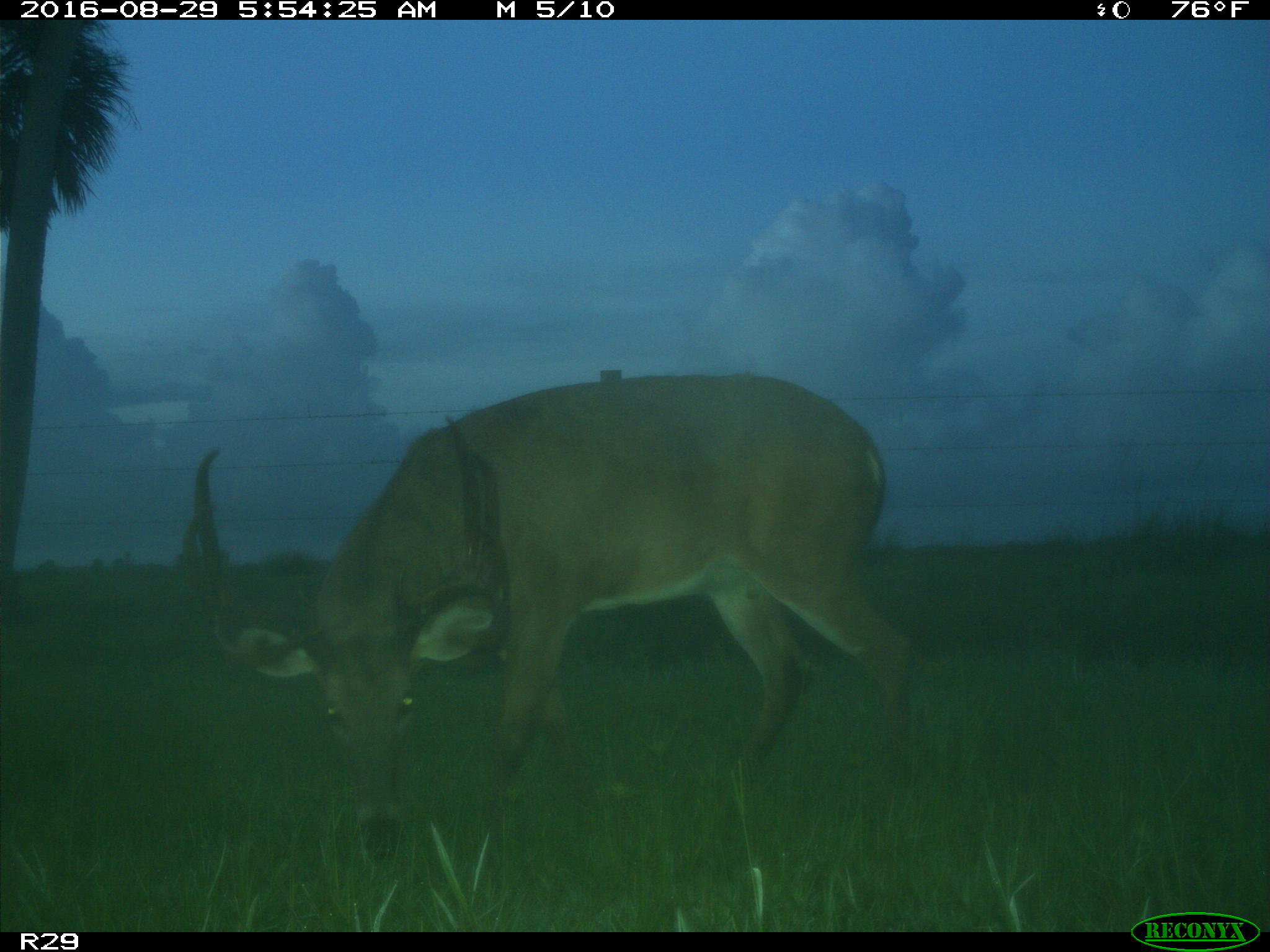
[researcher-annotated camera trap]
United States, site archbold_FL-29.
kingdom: Animalia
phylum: Chordata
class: Mammalia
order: Artiodactyla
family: Cervidae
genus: Odocoileus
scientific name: Odocoileus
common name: deer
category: unidentified deer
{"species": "unidentified deer (deer) (Odocoileus)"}